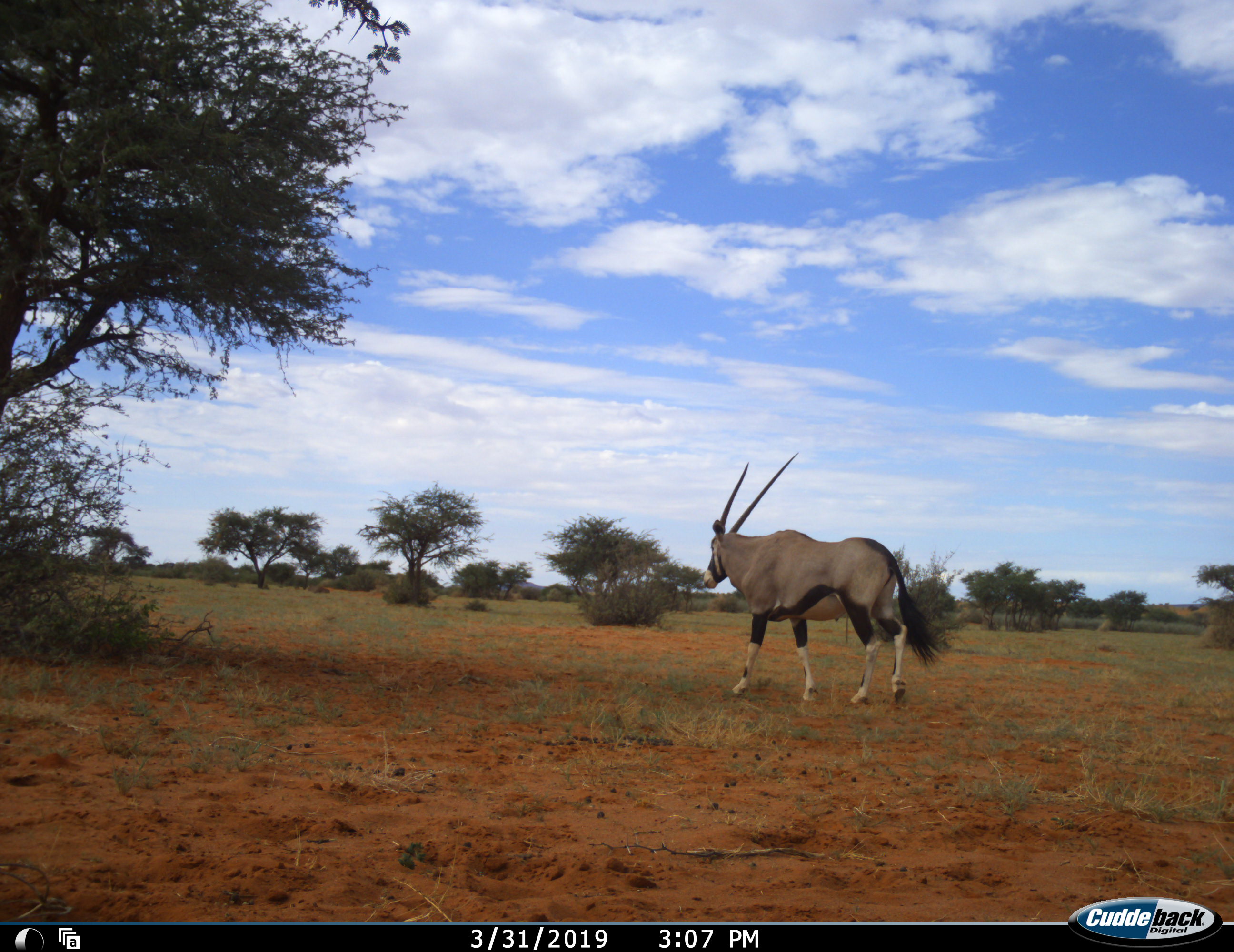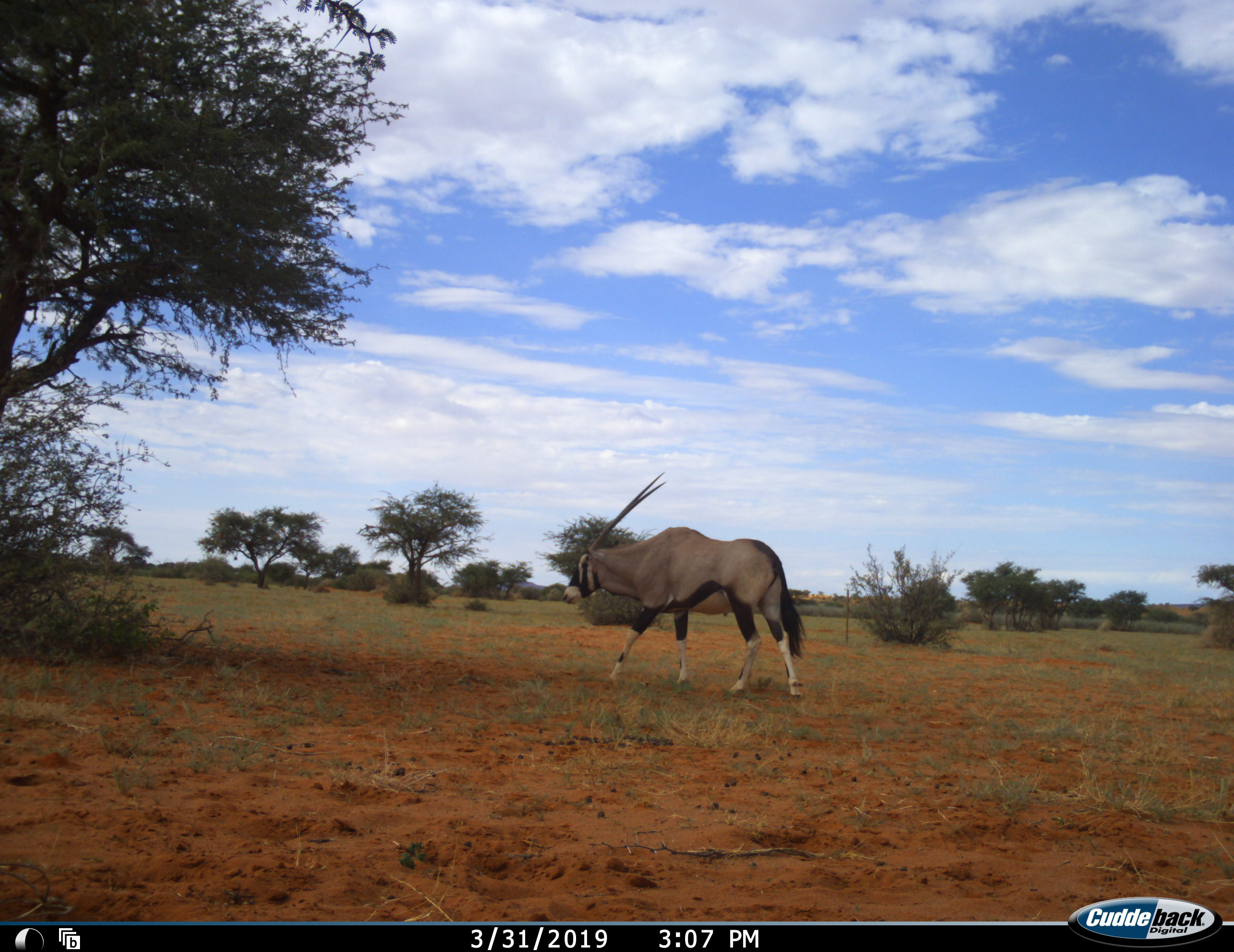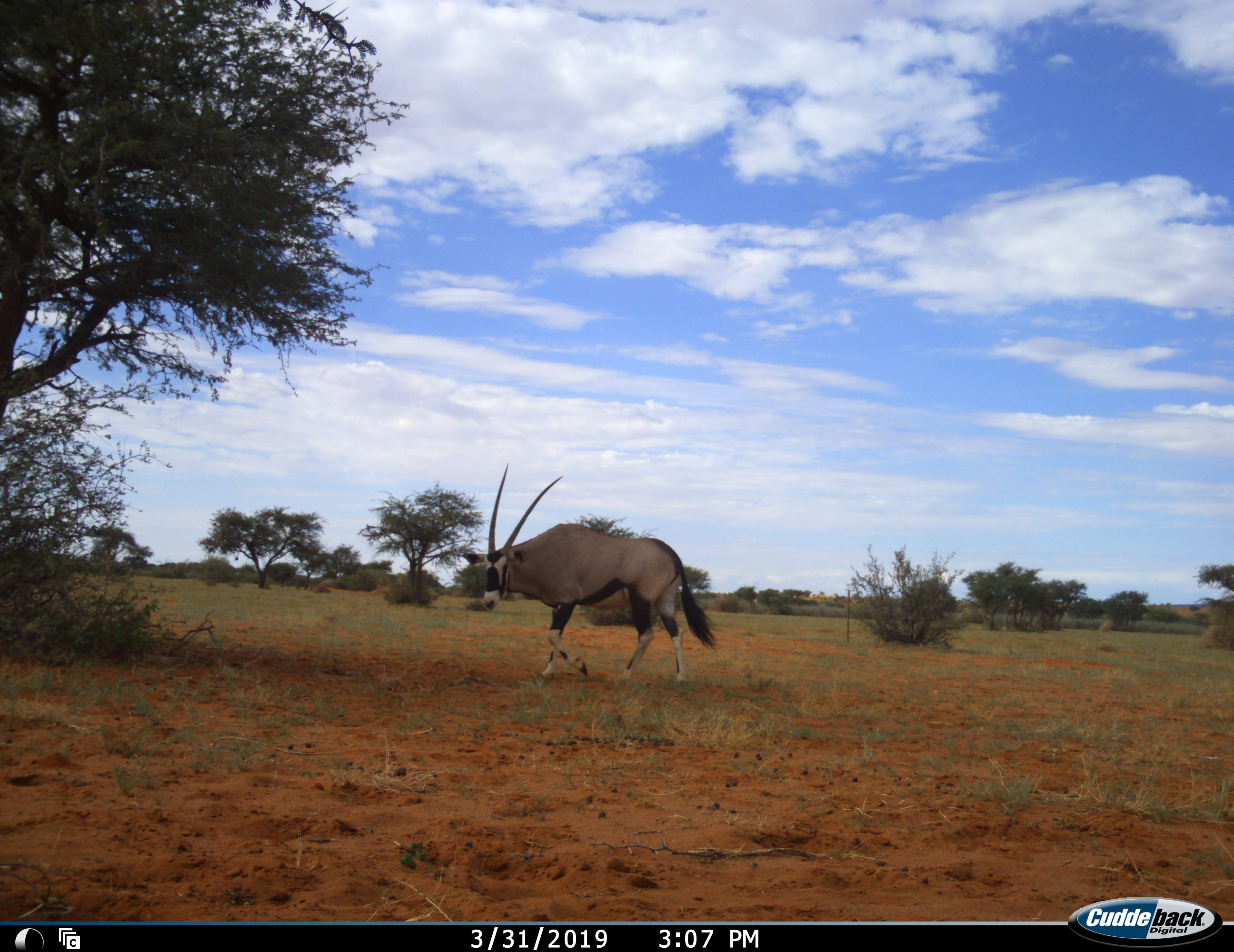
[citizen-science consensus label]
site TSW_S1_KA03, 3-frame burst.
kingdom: Animalia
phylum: Chordata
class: Mammalia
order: Artiodactyla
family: Bovidae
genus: Oryx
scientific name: Oryx gazella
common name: gemsbok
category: oryx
Oryx (gemsbok) (Oryx gazella), count 1. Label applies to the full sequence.